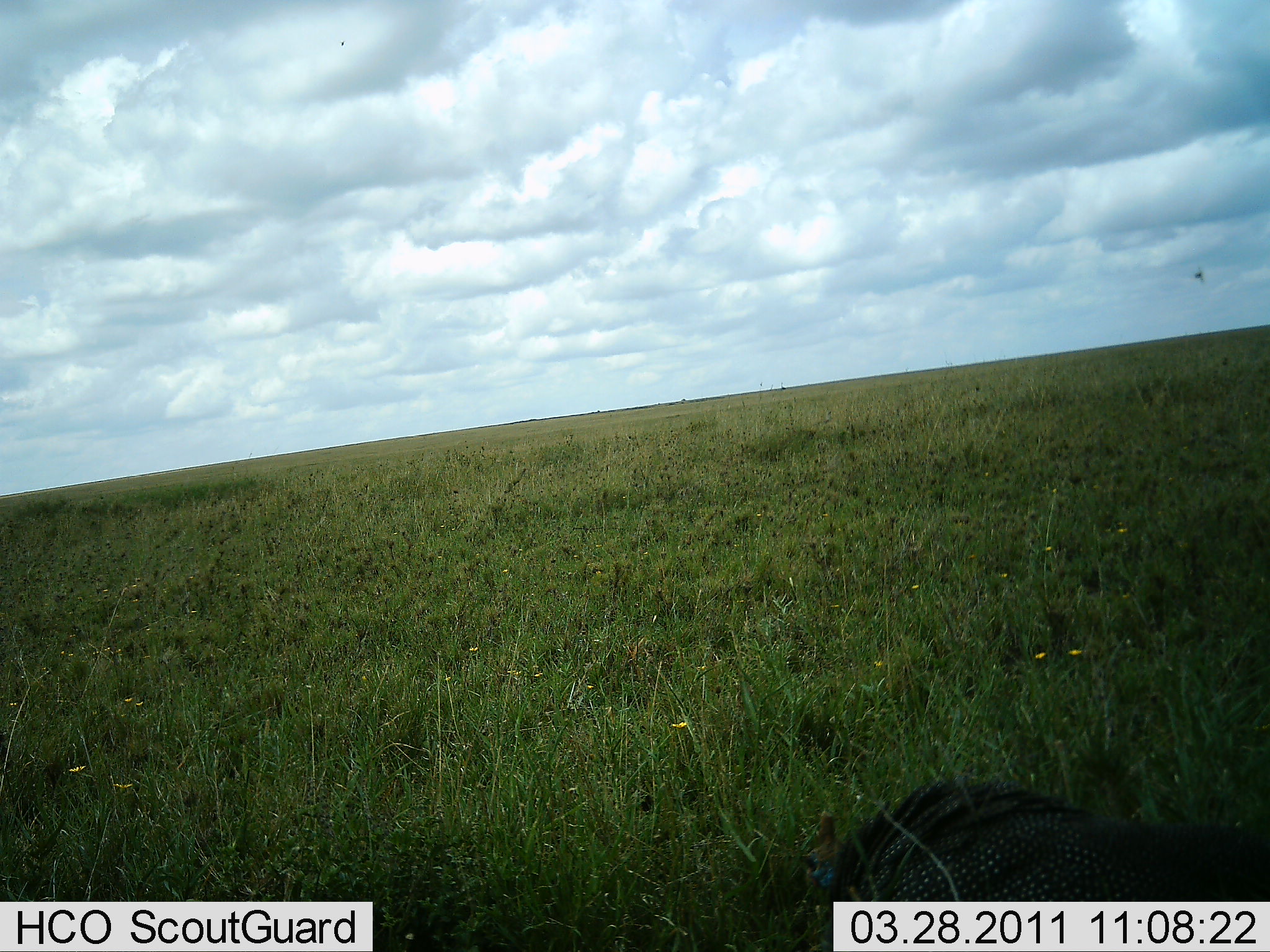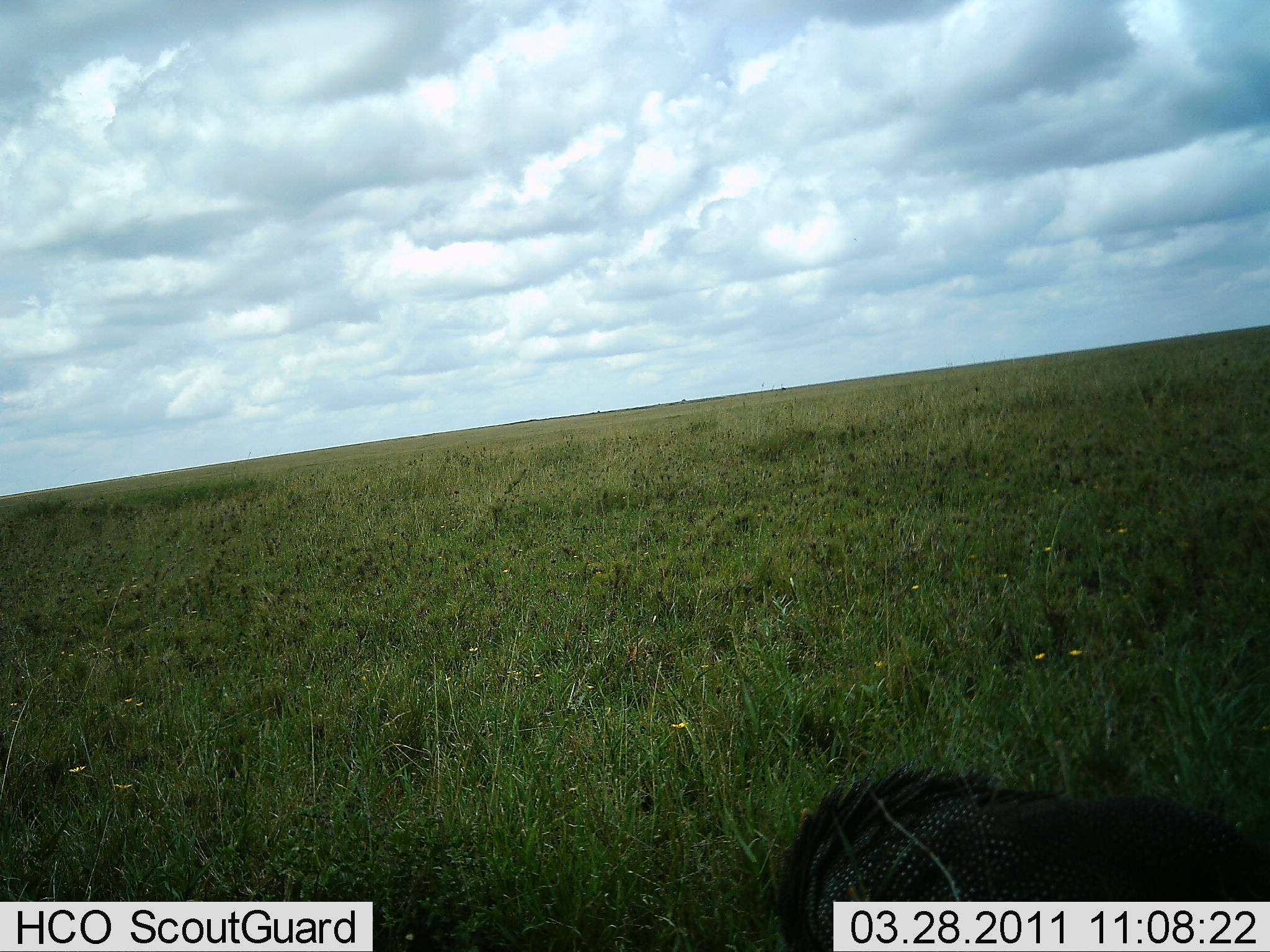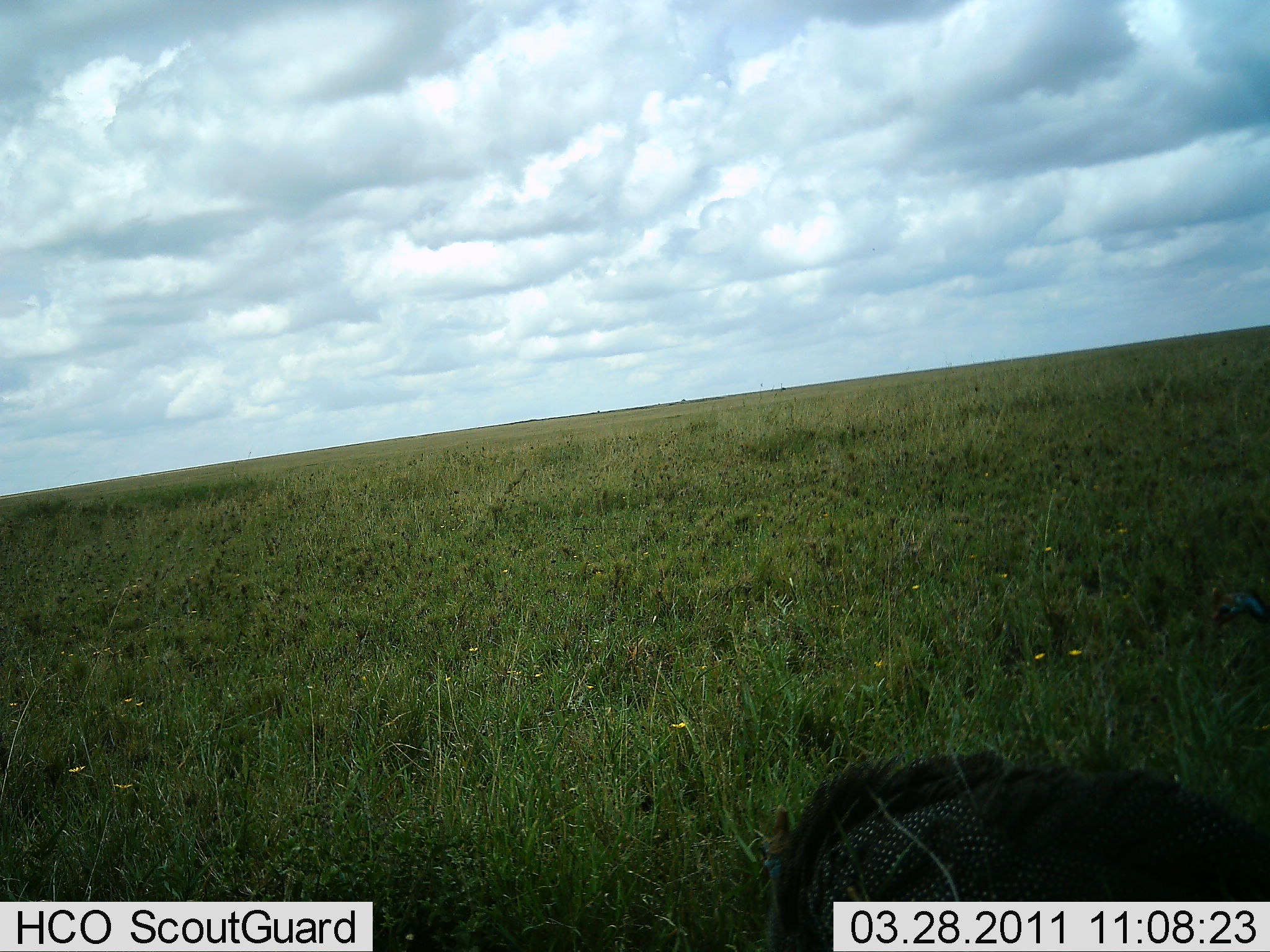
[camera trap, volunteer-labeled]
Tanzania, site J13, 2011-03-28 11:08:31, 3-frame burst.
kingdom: Animalia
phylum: Chordata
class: Aves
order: Galliformes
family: Numididae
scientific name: Numididae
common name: guinea fowl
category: guineafowl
Guineafowl (guinea fowl) (Numididae), count 1. Behavior (volunteer vote fractions): standing 67%, resting 8%, moving 8%, interacting 0%. Young present (vote fraction): 0%. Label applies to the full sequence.